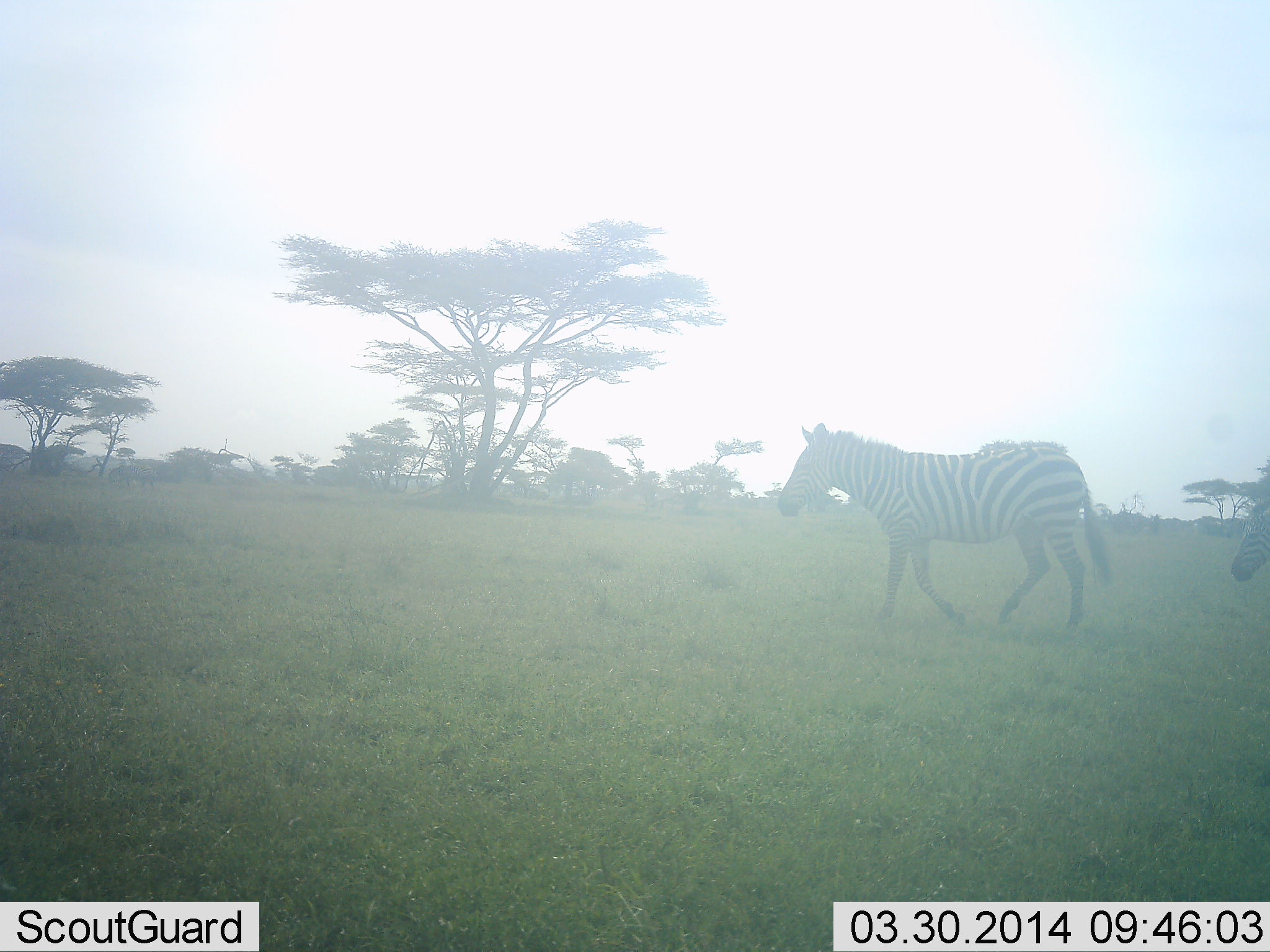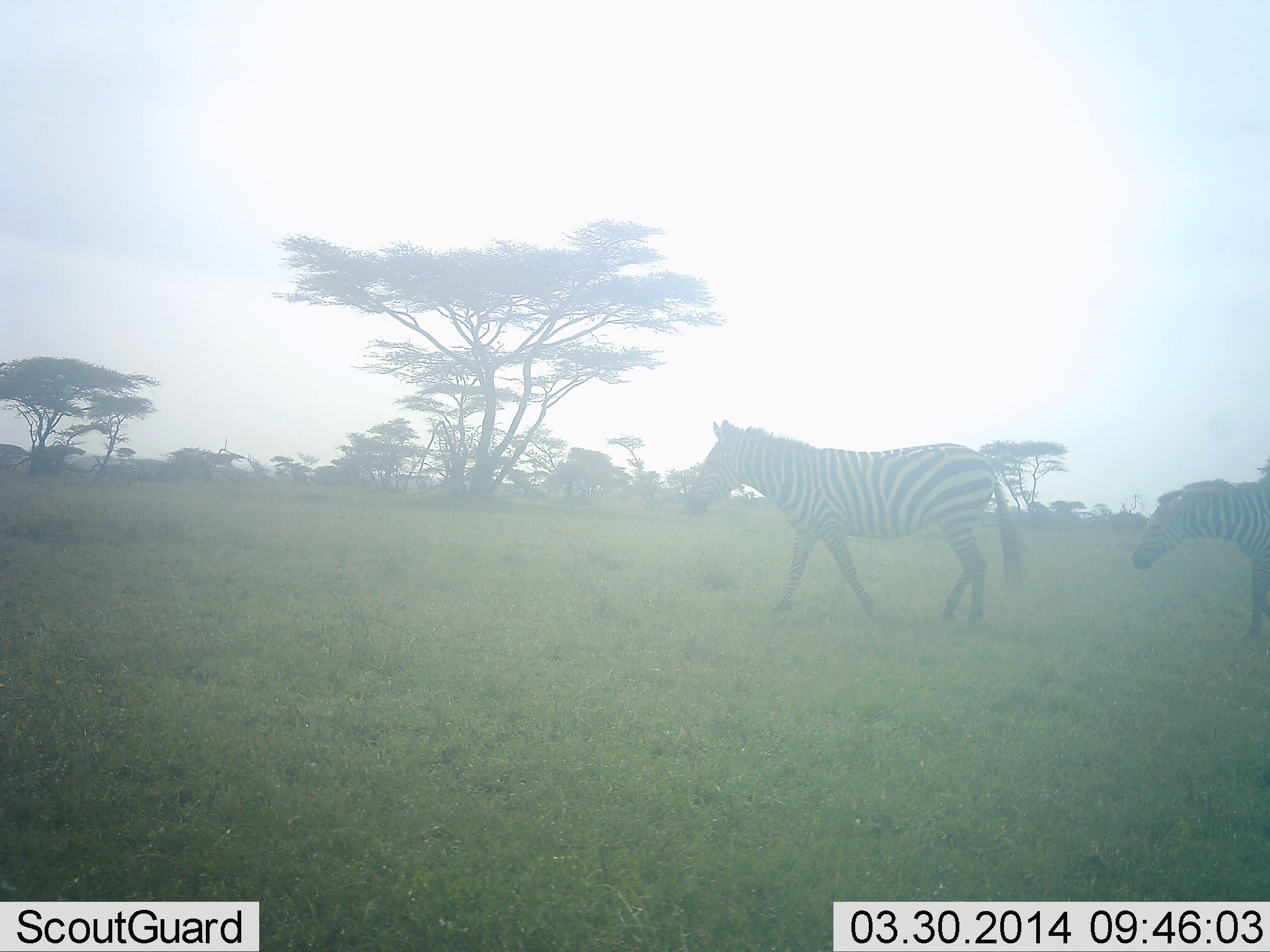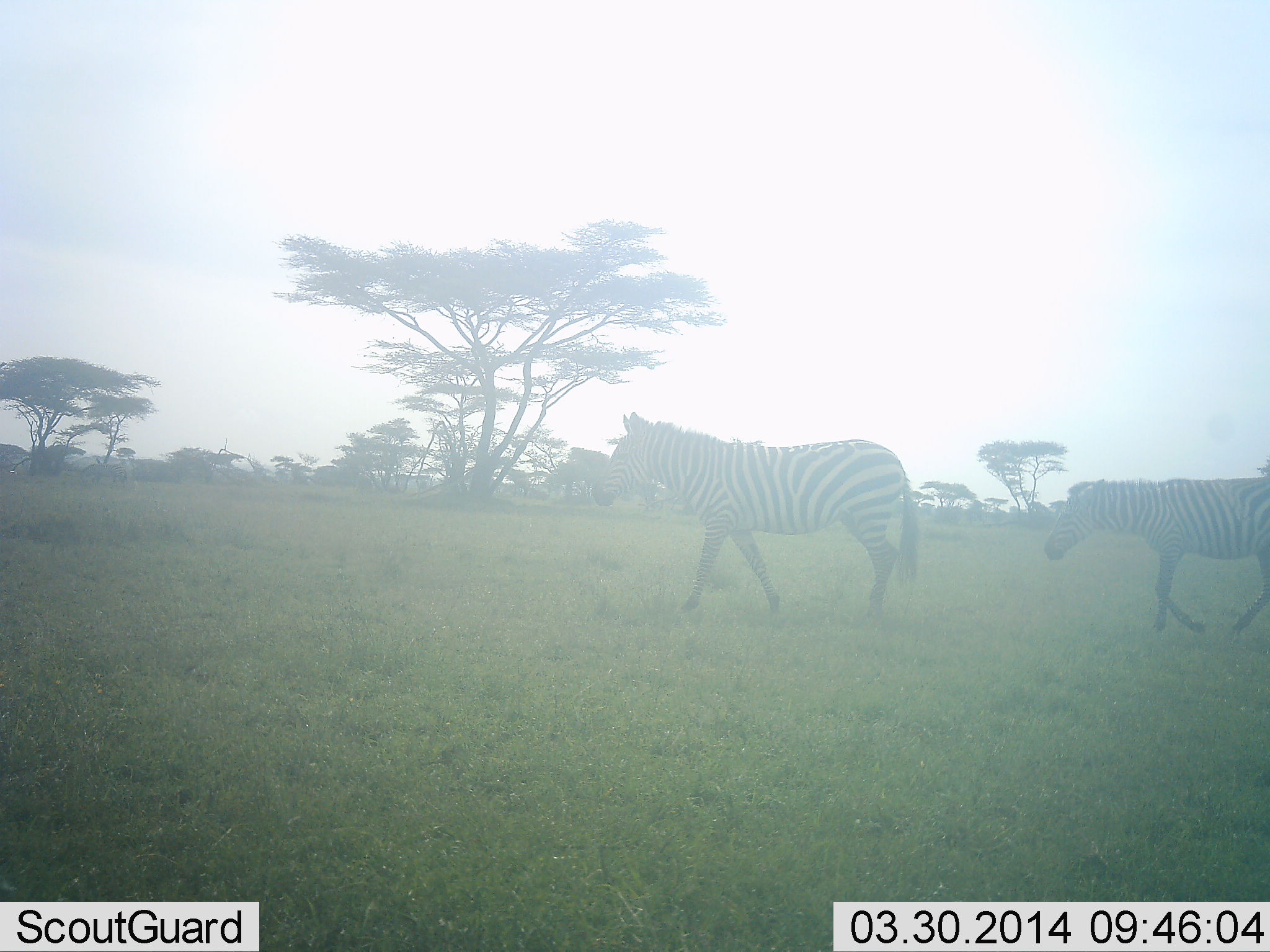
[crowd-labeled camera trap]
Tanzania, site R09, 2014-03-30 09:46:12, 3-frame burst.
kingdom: Animalia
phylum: Chordata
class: Mammalia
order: Perissodactyla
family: Equidae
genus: Equus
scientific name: Equus quagga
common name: plains zebra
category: zebra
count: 2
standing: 10%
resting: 0%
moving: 100%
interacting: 0%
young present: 10%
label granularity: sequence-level